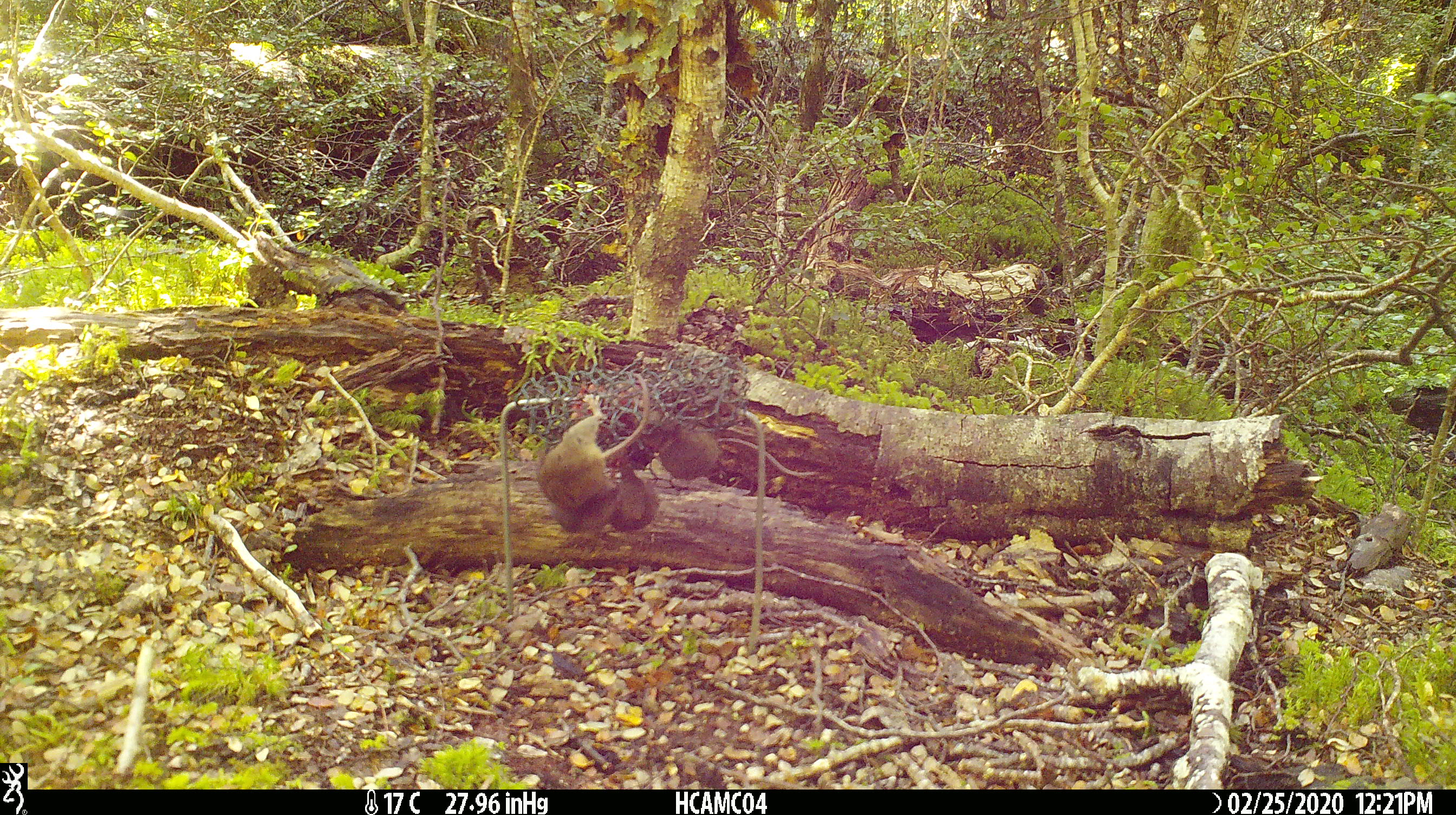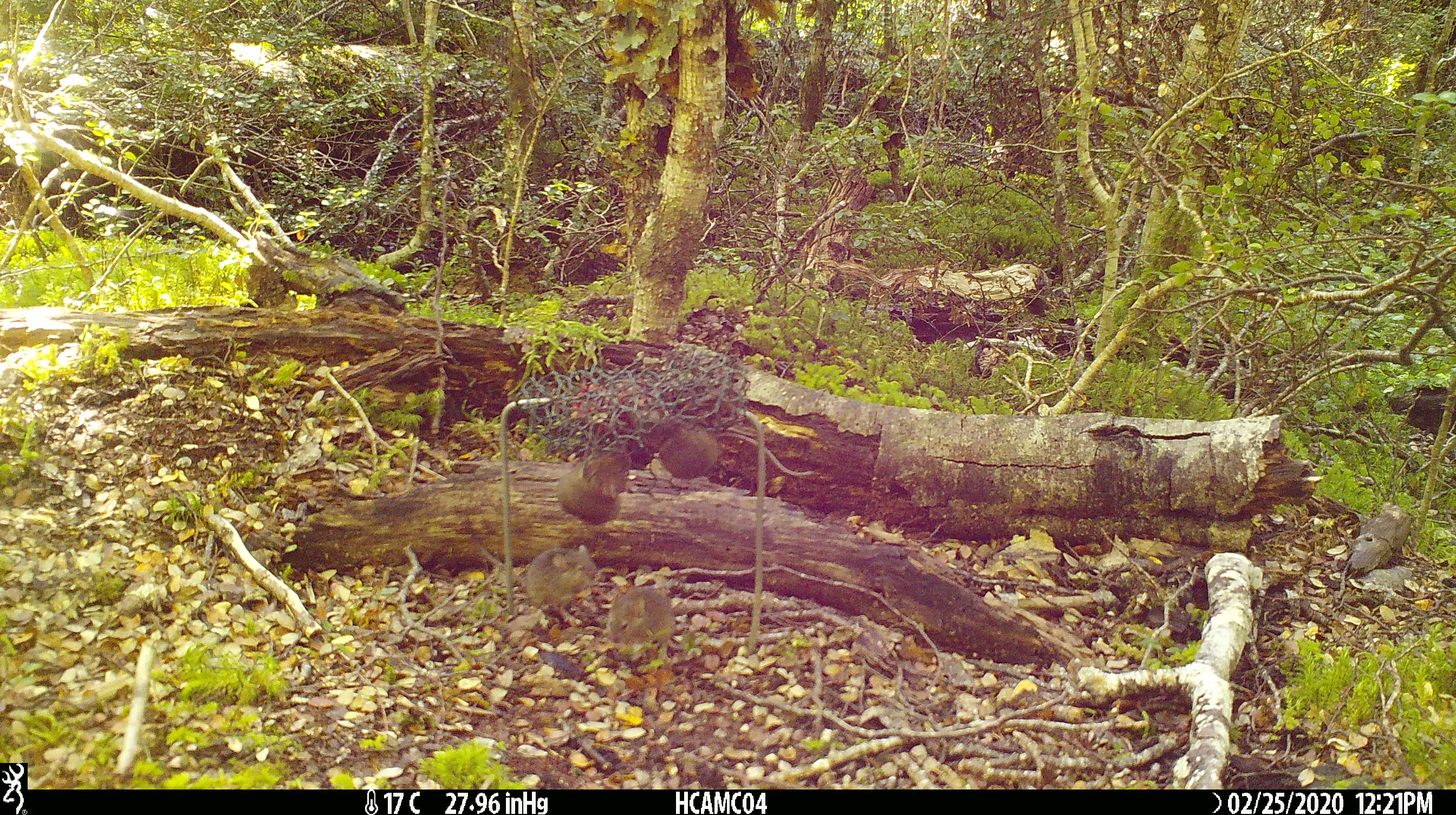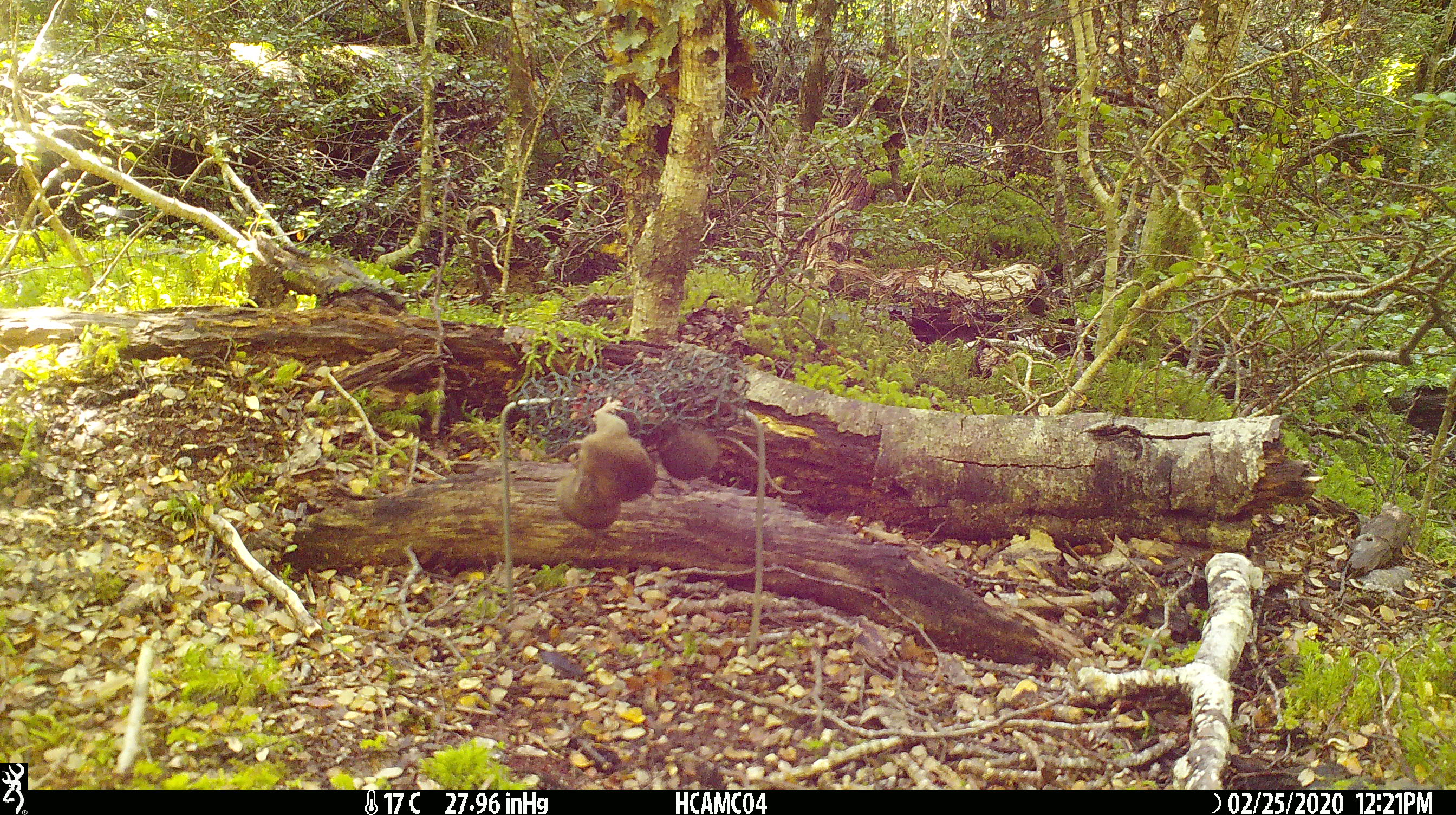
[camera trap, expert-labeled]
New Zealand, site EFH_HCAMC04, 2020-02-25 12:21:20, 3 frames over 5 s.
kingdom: Animalia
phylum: Chordata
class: Mammalia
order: Rodentia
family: Muridae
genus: Mus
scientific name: Mus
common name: mouse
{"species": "mouse (Mus)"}